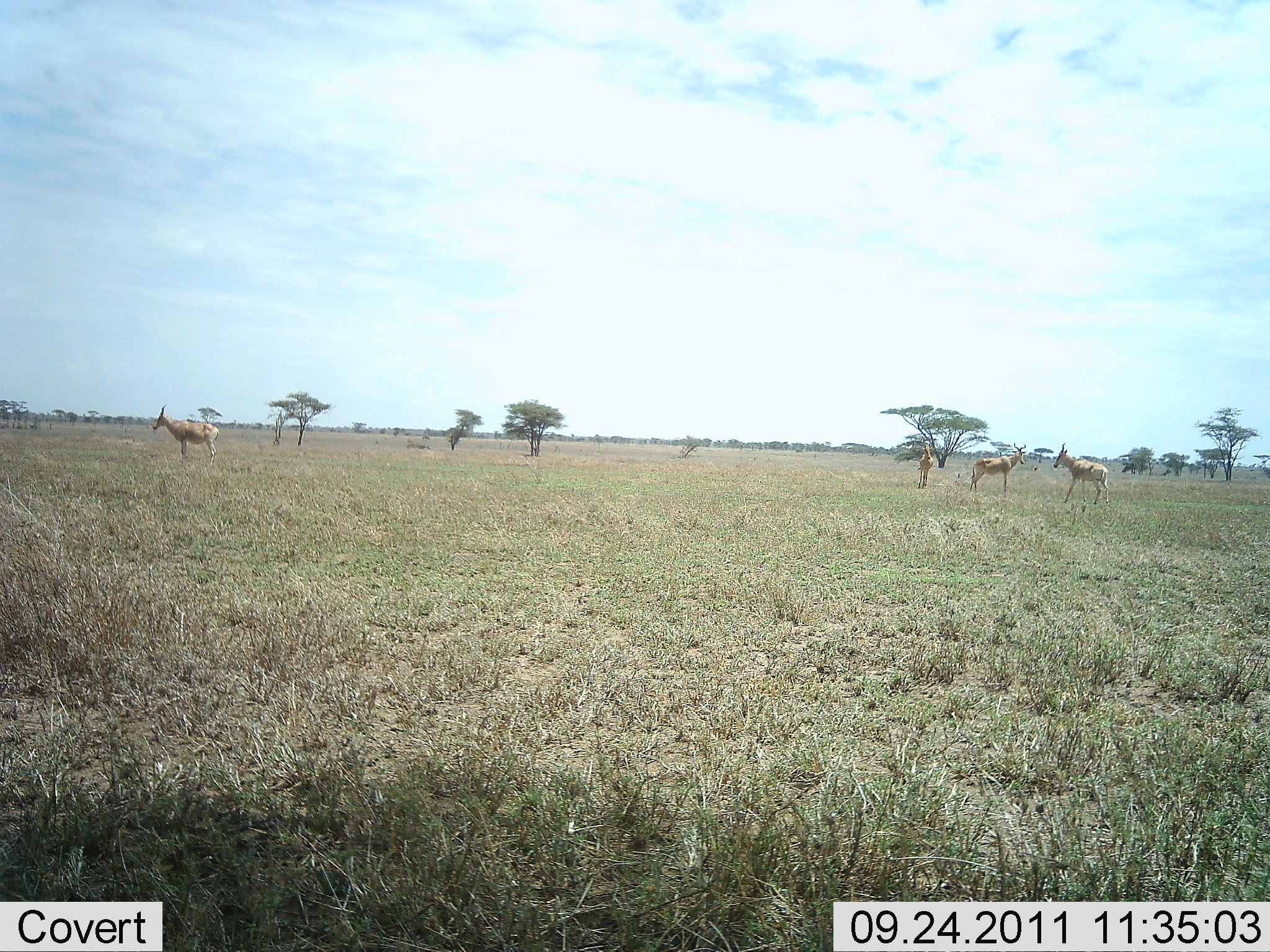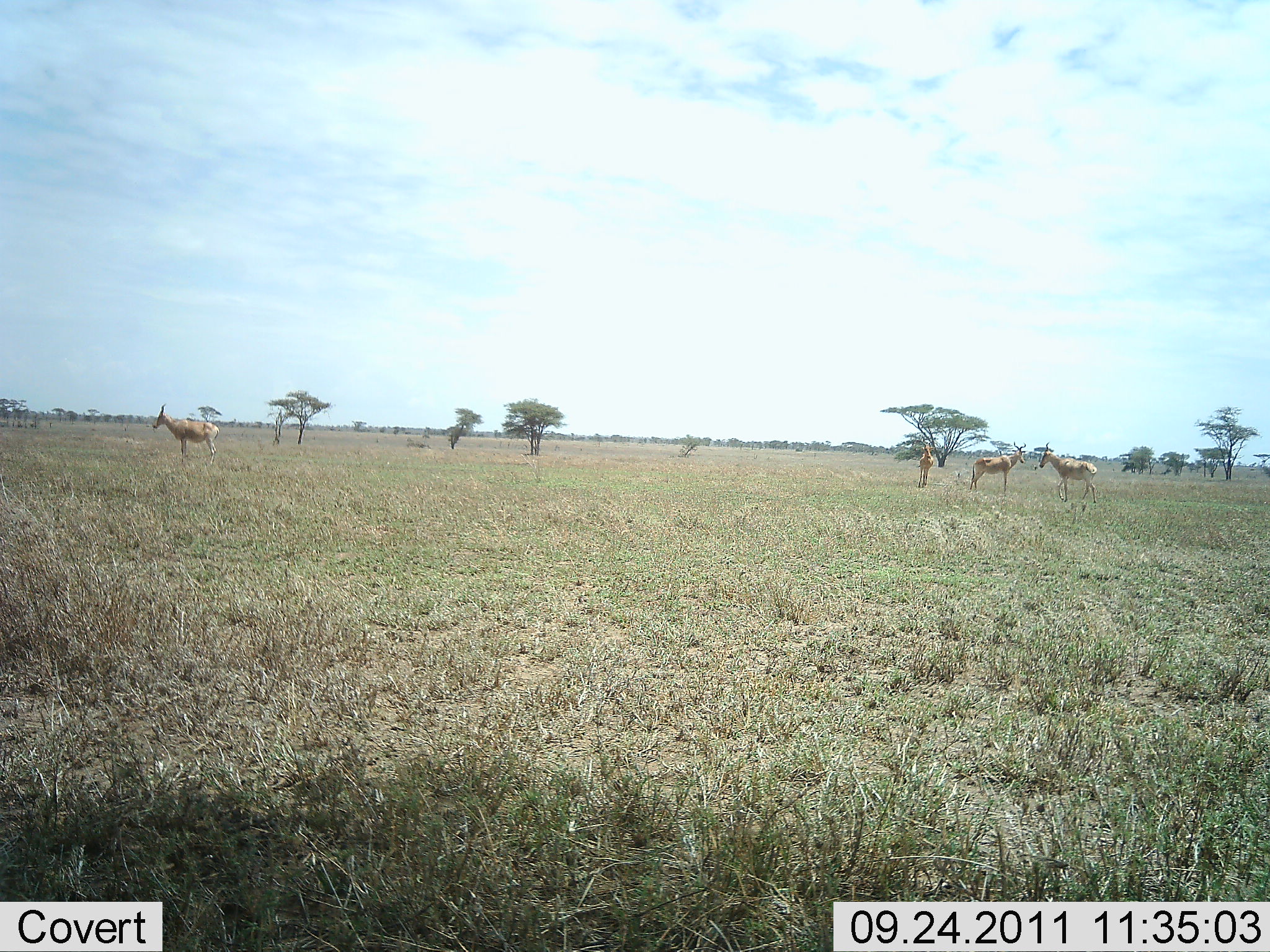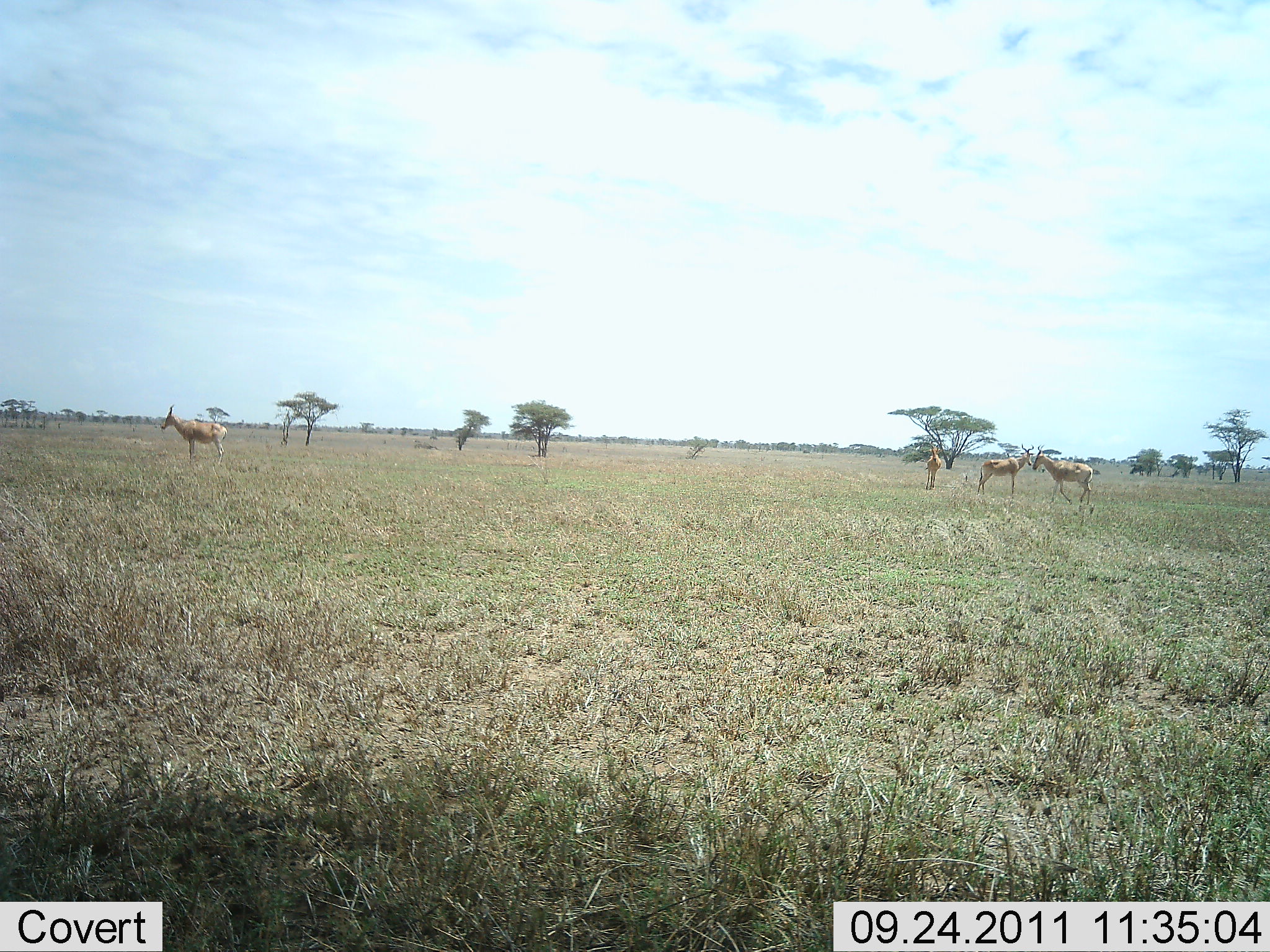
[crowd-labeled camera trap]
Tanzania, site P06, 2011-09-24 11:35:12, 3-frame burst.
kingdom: Animalia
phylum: Chordata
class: Mammalia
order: Artiodactyla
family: Bovidae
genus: Alcelaphus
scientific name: Alcelaphus buselaphus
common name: hartebeest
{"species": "hartebeest (Alcelaphus buselaphus)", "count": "4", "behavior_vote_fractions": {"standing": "100%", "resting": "0%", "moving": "46%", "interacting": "0%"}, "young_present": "0%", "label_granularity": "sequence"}